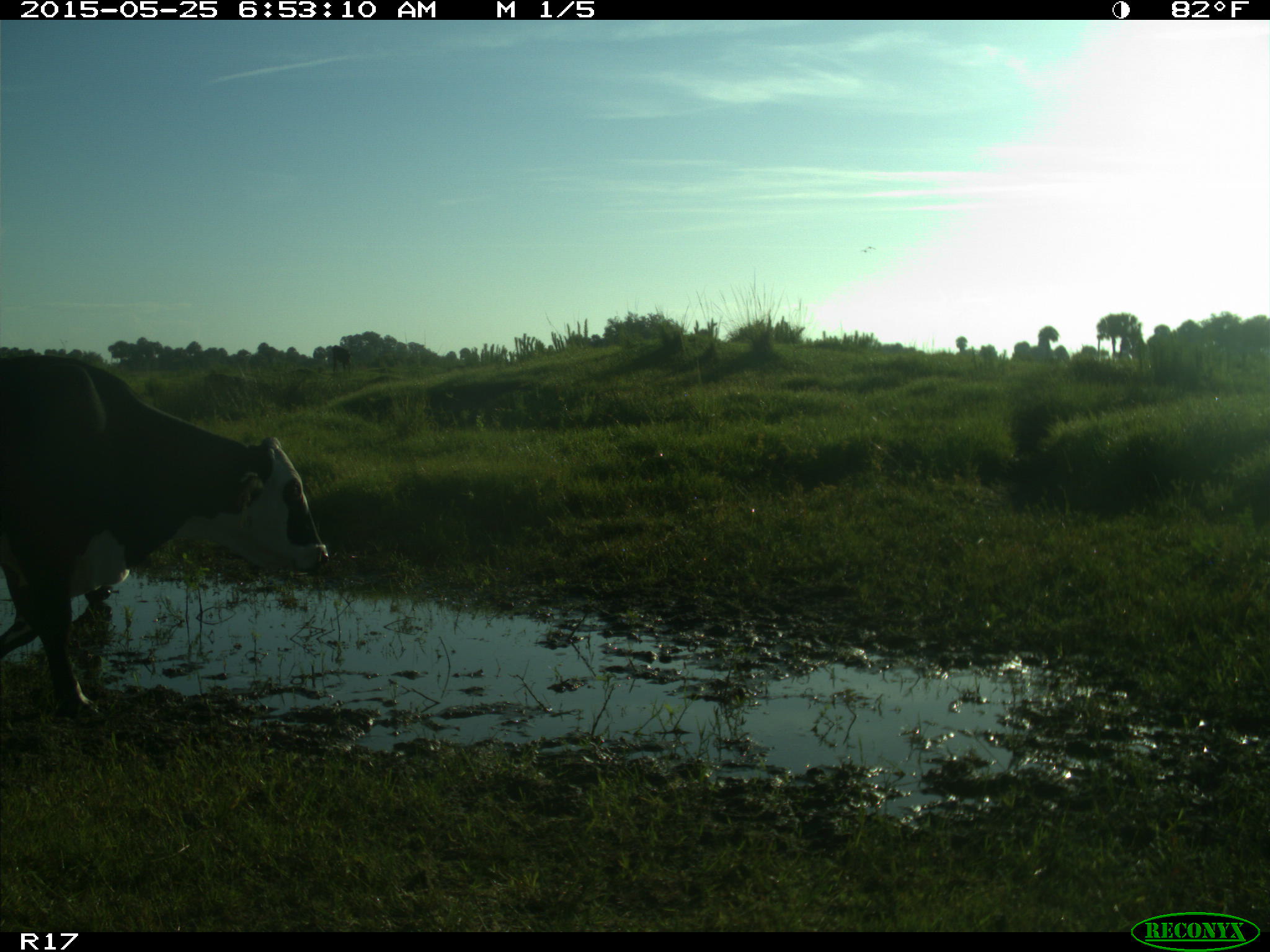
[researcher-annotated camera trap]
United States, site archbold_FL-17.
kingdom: Animalia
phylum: Chordata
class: Mammalia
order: Artiodactyla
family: Bovidae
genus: Bos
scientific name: Bos taurus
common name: domestic cow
Bos taurus (domestic cow).